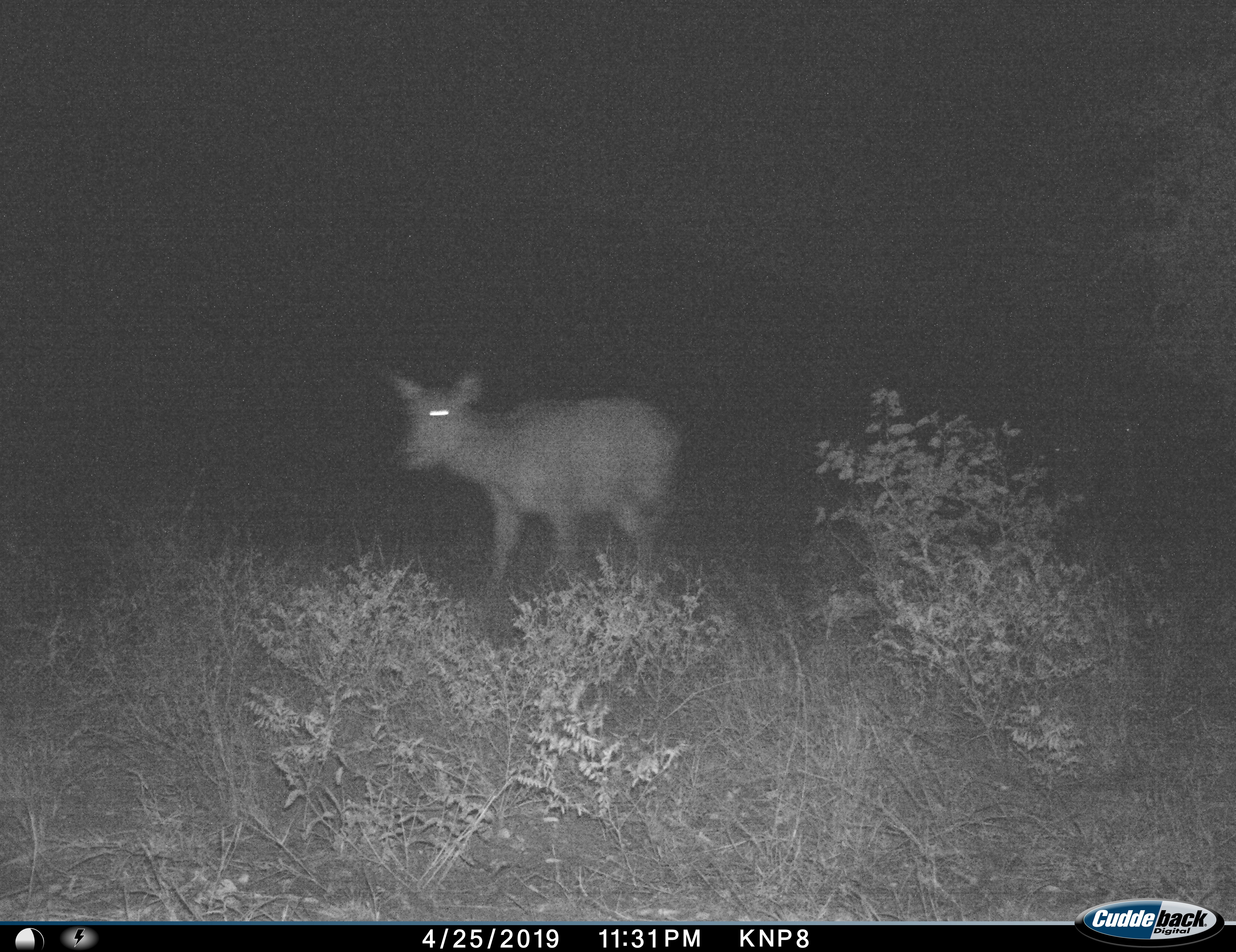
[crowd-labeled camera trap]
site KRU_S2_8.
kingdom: Animalia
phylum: Chordata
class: Mammalia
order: Artiodactyla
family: Bovidae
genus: Aepyceros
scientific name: Aepyceros melampus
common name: impala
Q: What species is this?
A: Impala (Aepyceros melampus).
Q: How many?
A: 1.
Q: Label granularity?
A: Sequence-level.